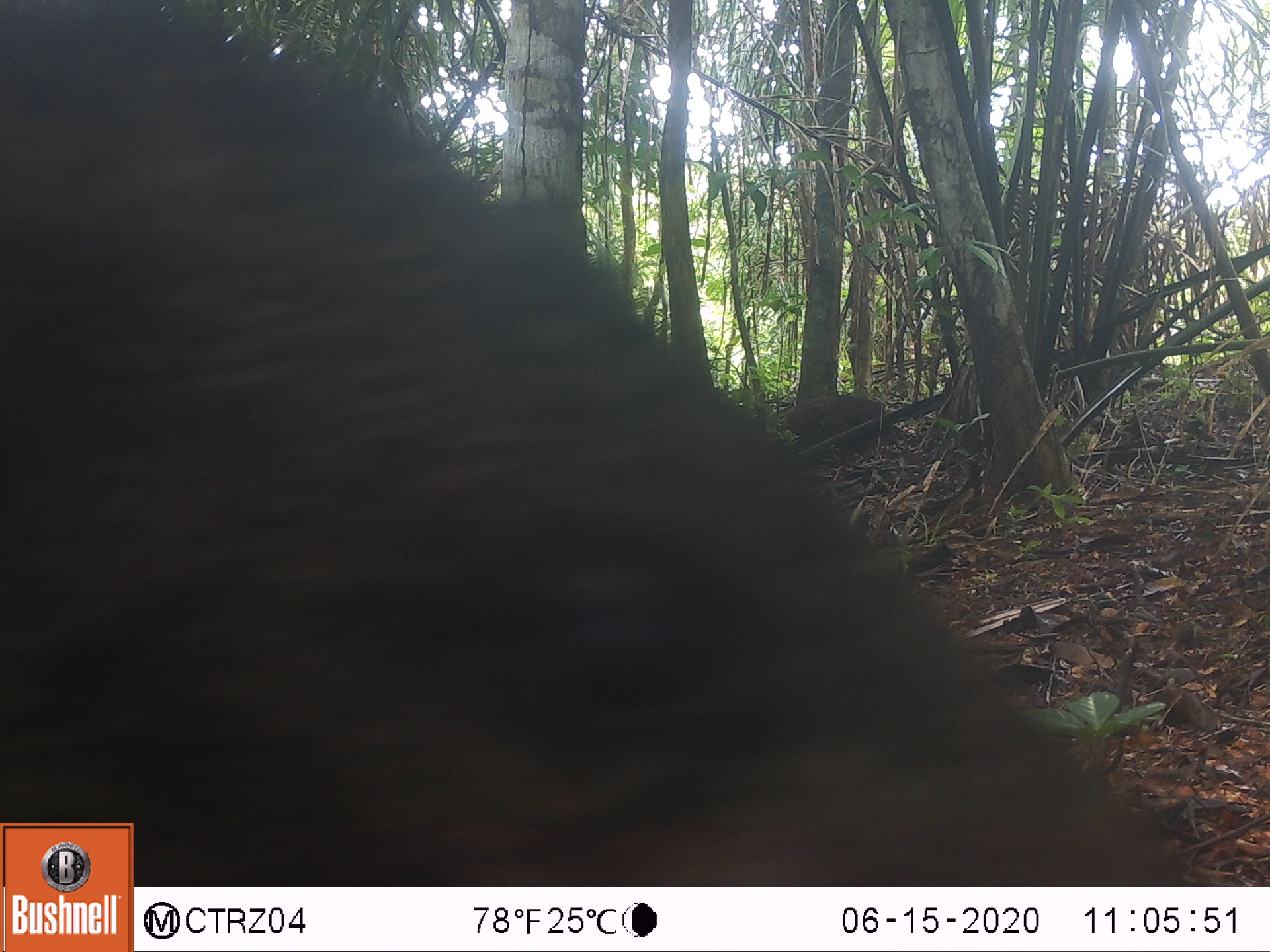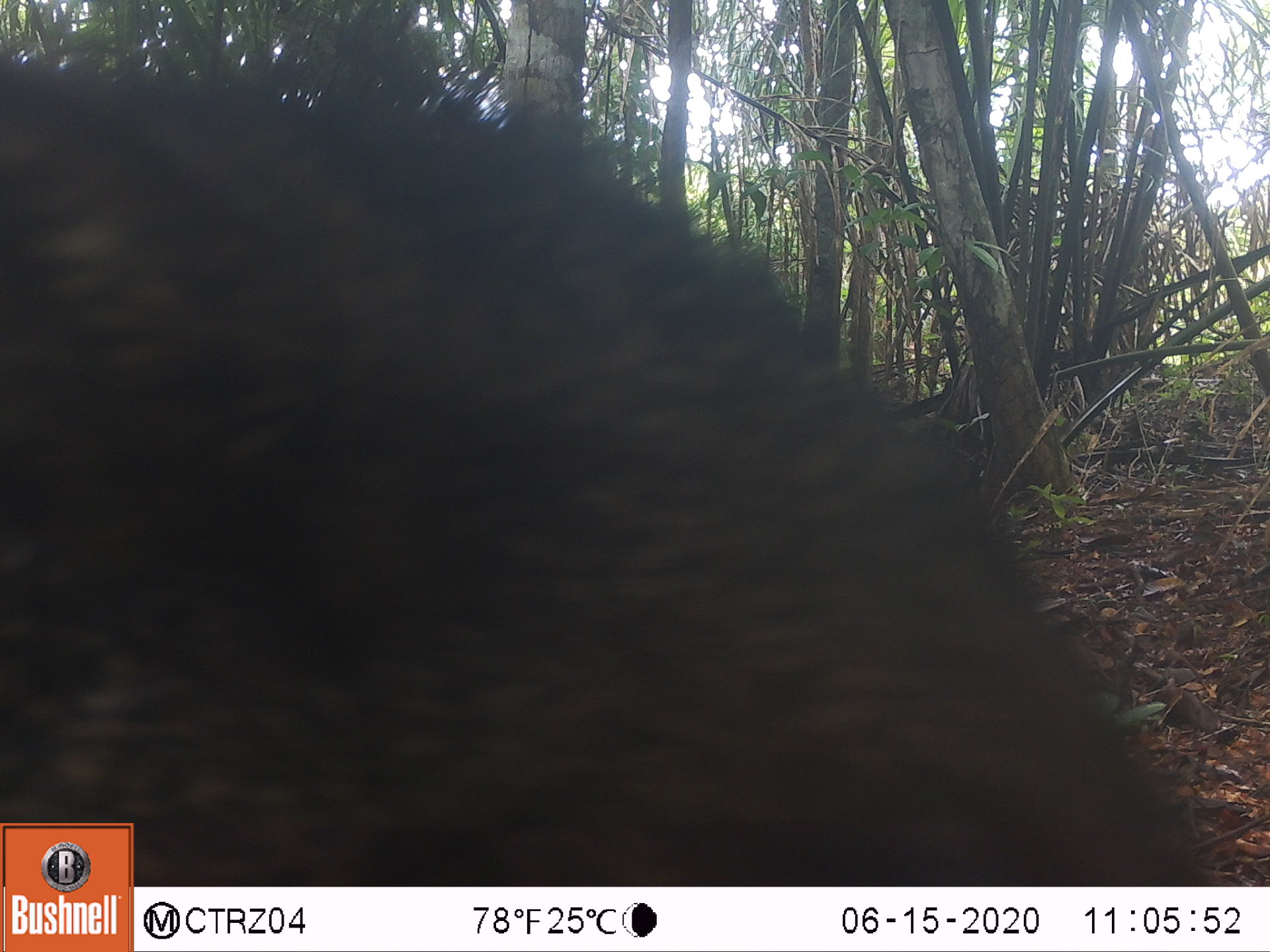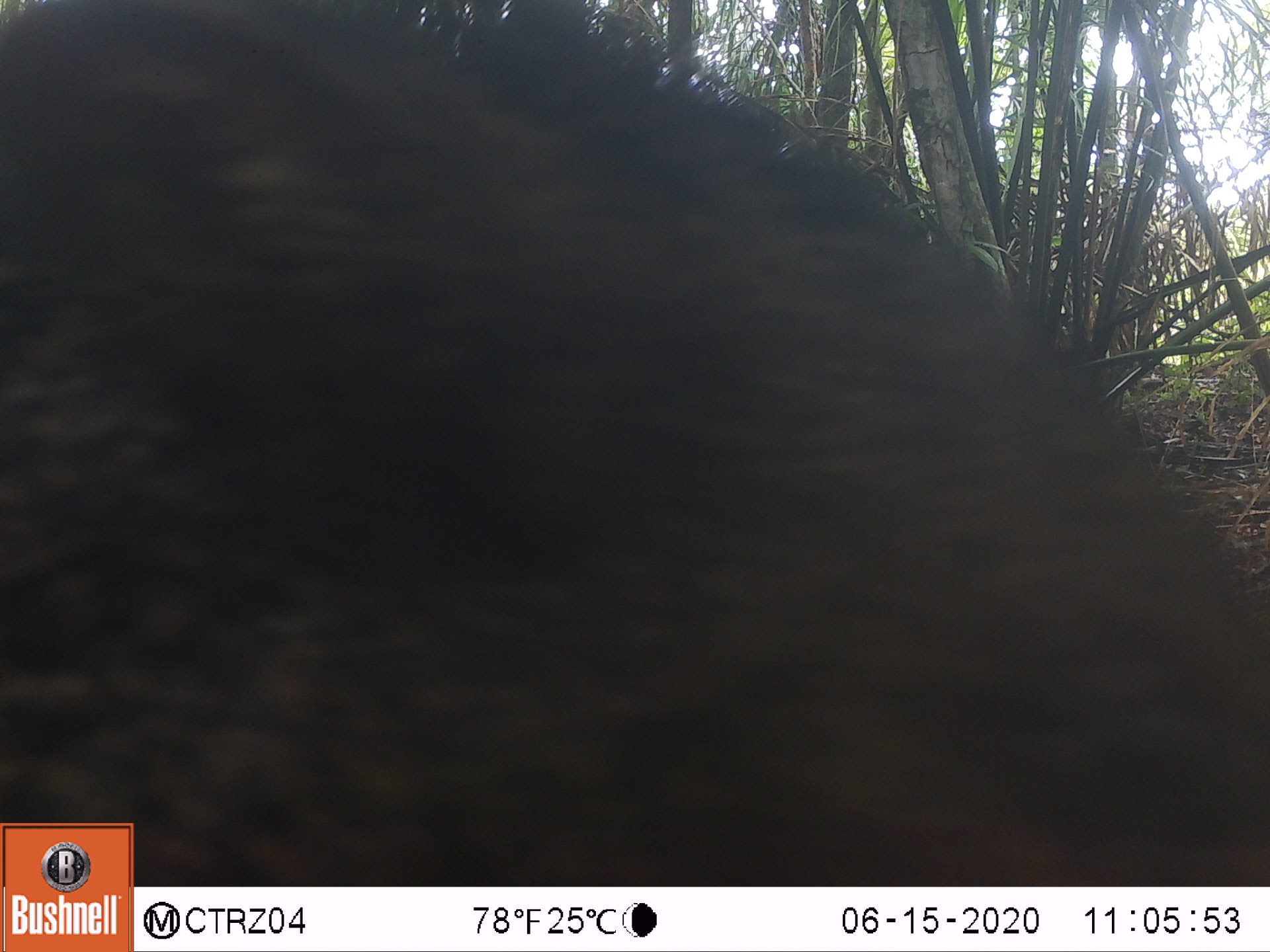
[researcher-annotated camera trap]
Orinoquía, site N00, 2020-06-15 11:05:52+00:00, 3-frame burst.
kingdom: Animalia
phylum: Chordata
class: Mammalia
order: Artiodactyla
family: Tayassuidae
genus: Pecari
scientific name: Pecari tajacu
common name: collared peccary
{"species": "collared peccary (Pecari tajacu)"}